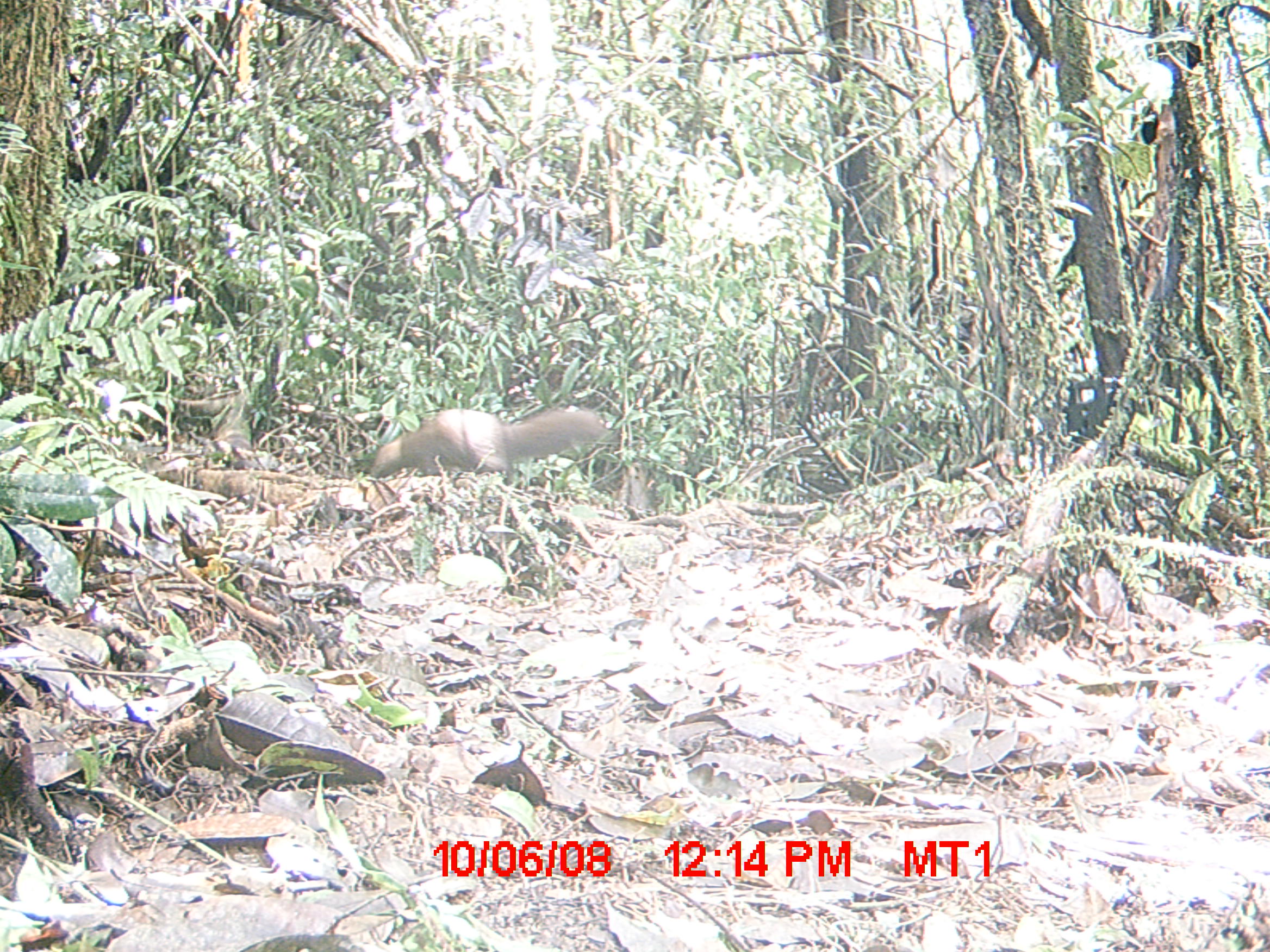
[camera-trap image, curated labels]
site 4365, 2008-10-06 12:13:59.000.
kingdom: Animalia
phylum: Chordata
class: Mammalia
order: Carnivora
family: Eupleridae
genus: Salanoia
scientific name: Salanoia concolor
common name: brown-tailed vontsira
Salanoia concolor (brown-tailed vontsira), count 1.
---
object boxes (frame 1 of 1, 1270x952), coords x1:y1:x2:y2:
salanoia concolor: 370:407:606:478